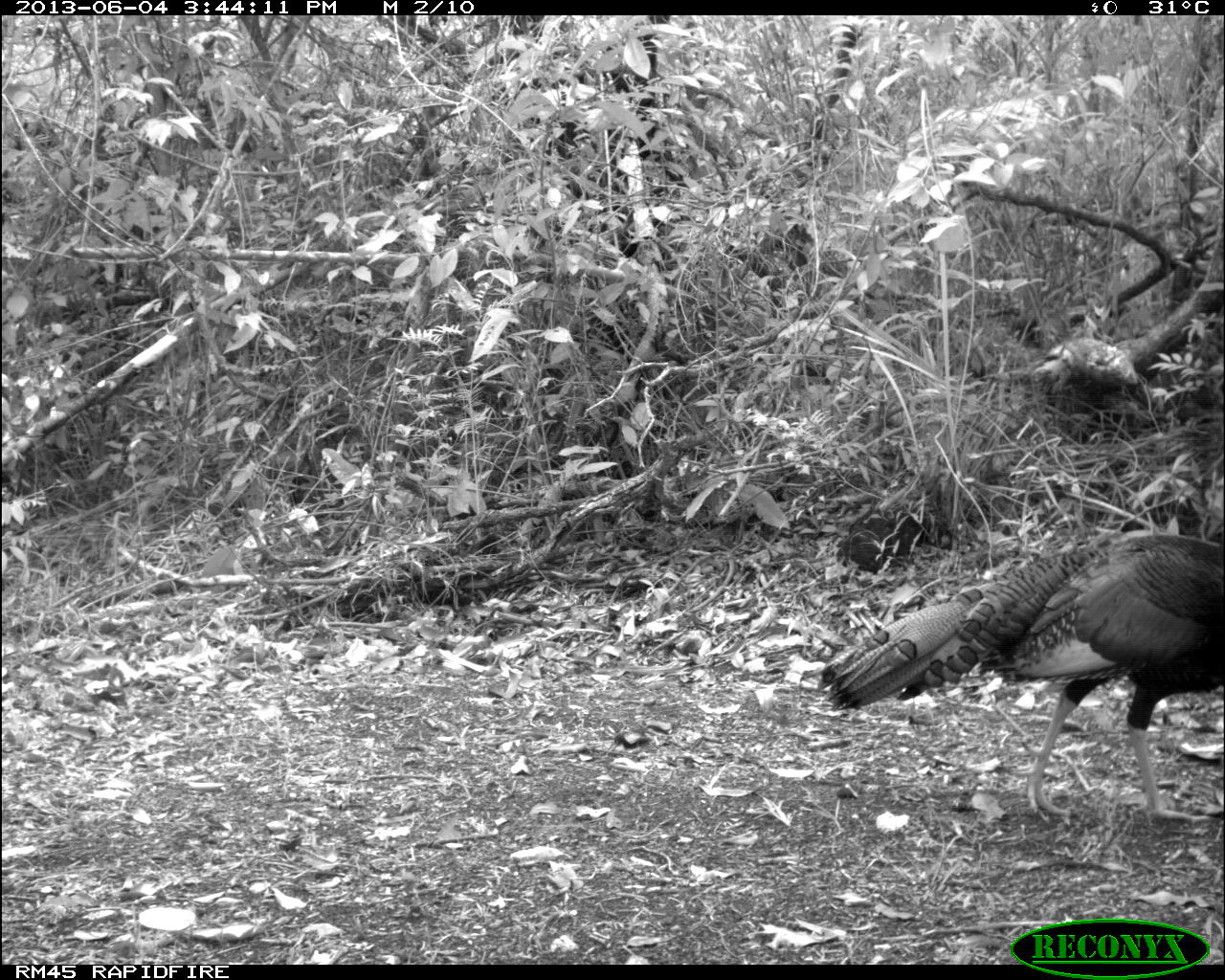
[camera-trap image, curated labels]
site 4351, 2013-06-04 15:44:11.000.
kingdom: Animalia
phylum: Chordata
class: Aves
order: Galliformes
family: Phasianidae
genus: Meleagris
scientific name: Meleagris ocellata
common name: ocellated turkey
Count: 1.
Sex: male.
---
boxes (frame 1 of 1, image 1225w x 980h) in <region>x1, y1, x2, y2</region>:
meleagris ocellata: <region>820, 529, 1224, 823</region>